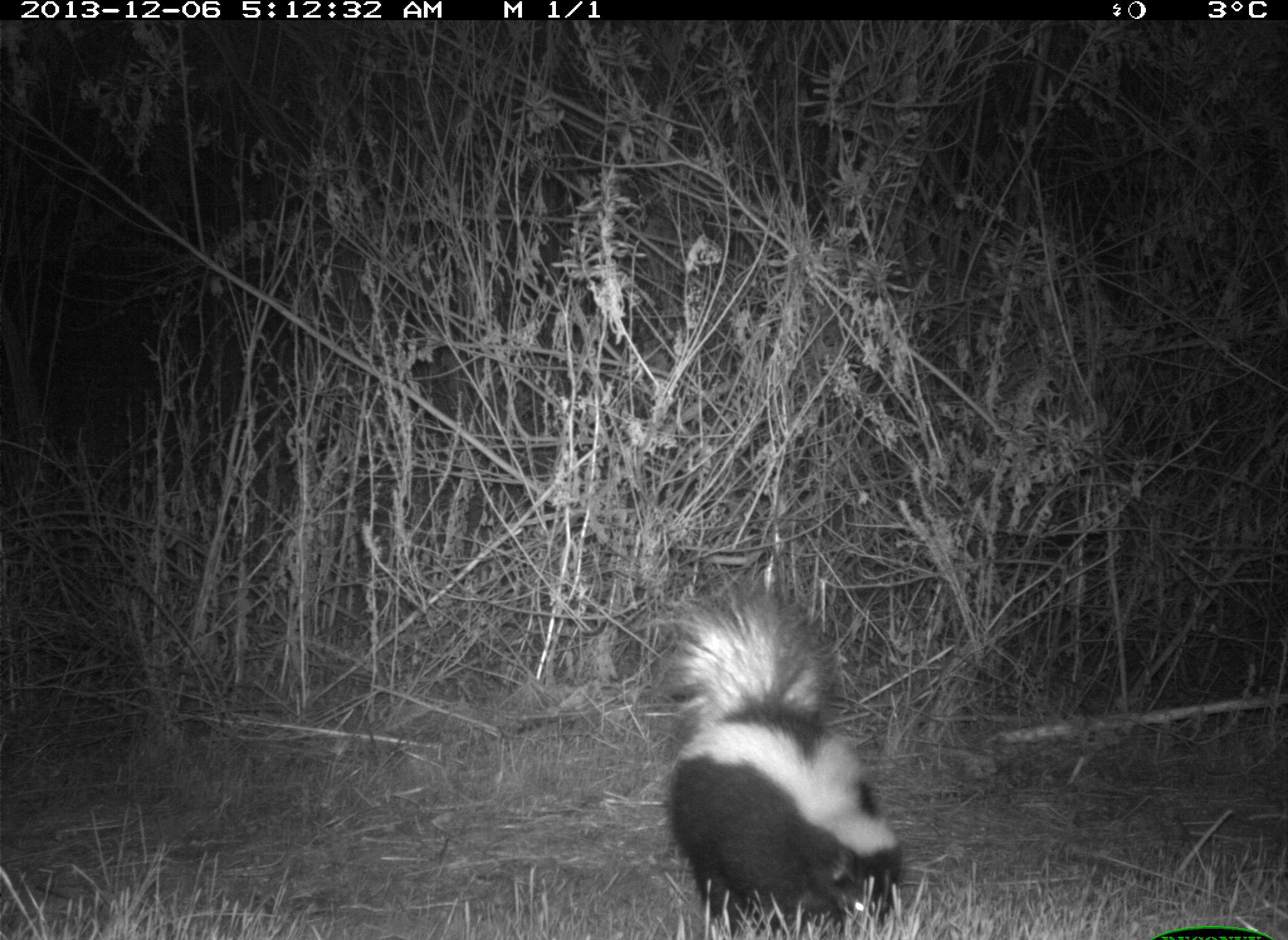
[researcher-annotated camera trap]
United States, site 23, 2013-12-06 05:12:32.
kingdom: Animalia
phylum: Chordata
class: Mammalia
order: Carnivora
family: Mephitidae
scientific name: Mephitidae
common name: skunk